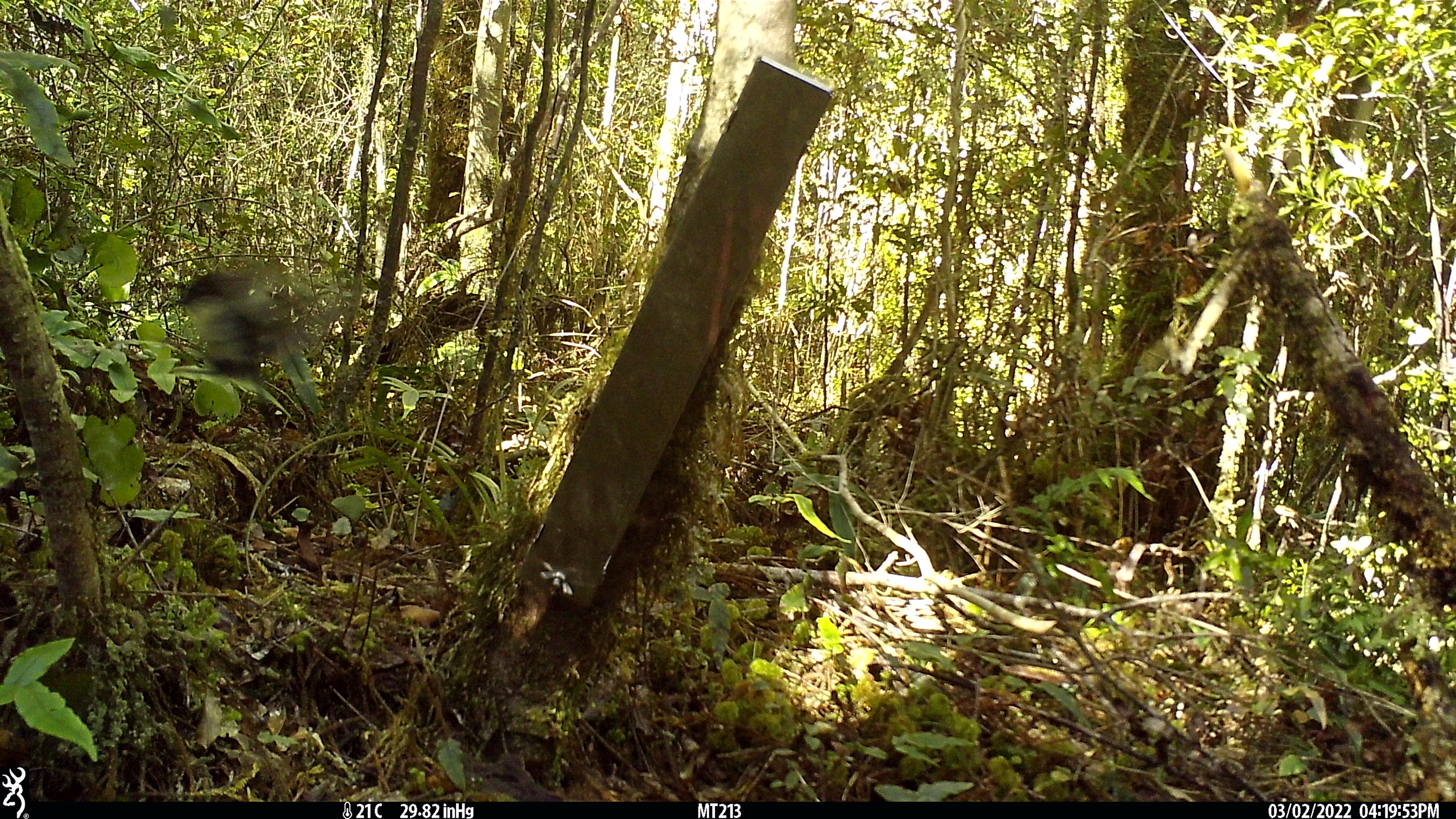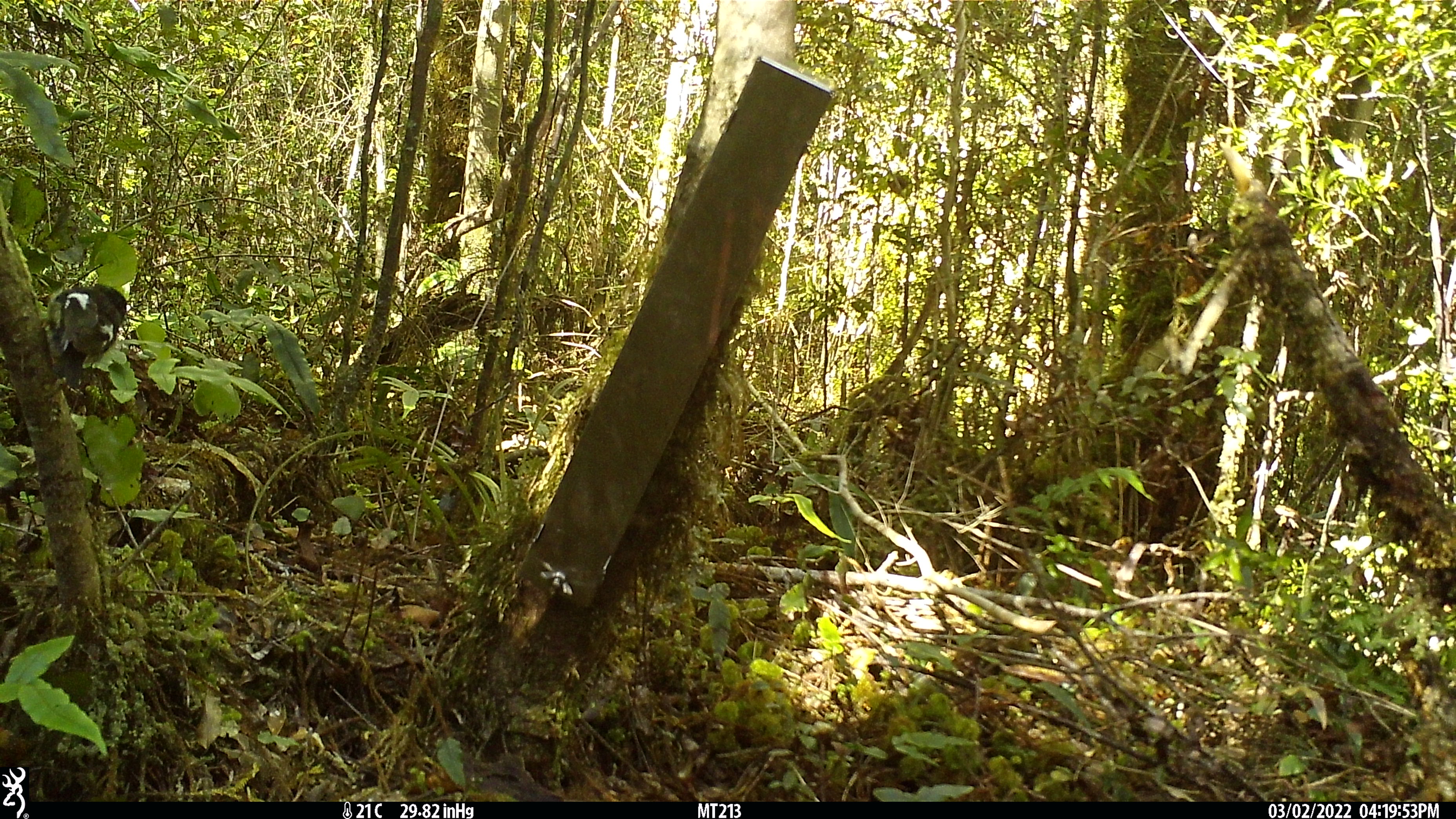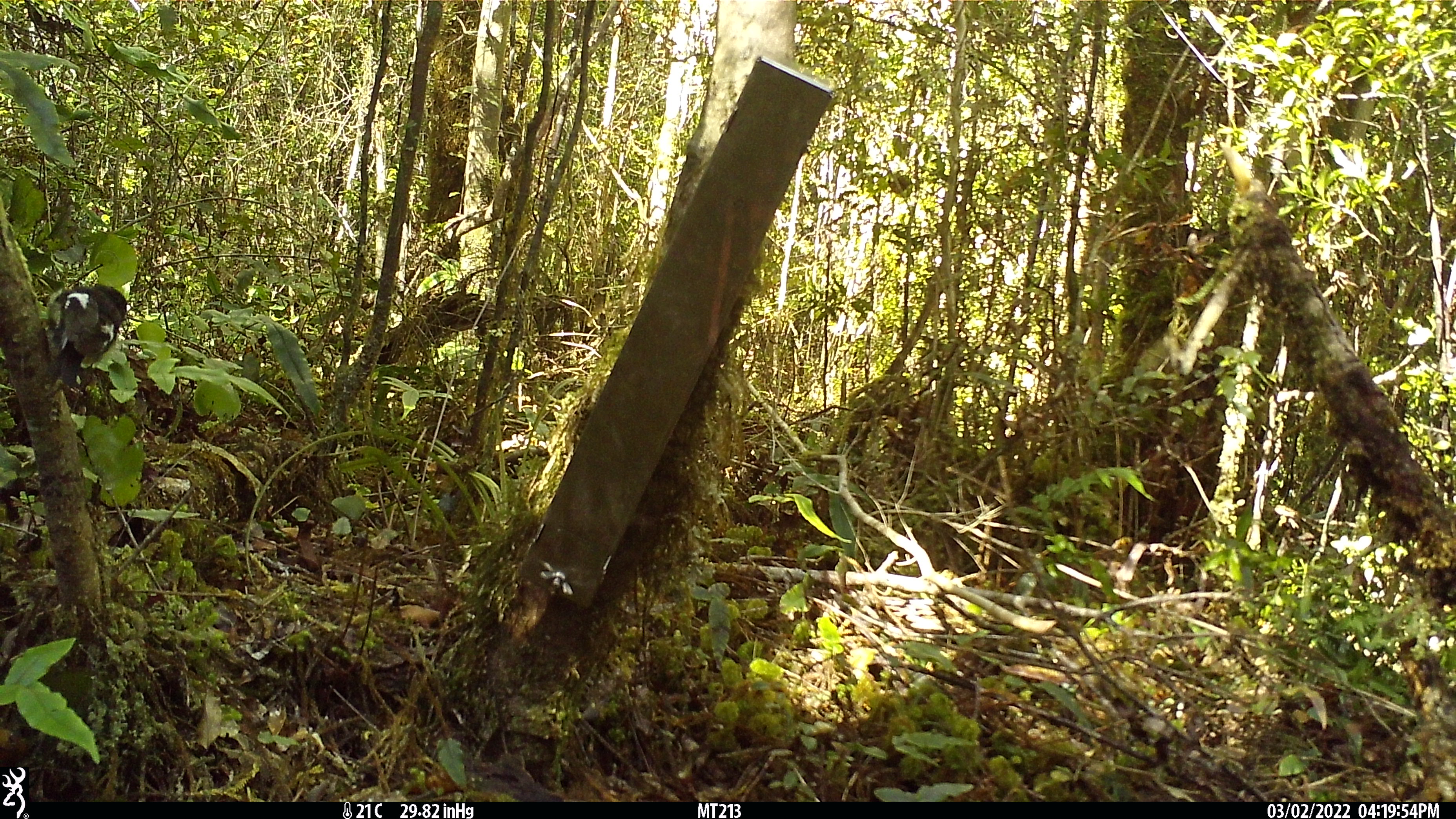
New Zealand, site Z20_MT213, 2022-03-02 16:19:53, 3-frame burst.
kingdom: Animalia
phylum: Chordata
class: Aves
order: Passeriformes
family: Petroicidae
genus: Petroica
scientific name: Petroica macrocephala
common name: tomtit